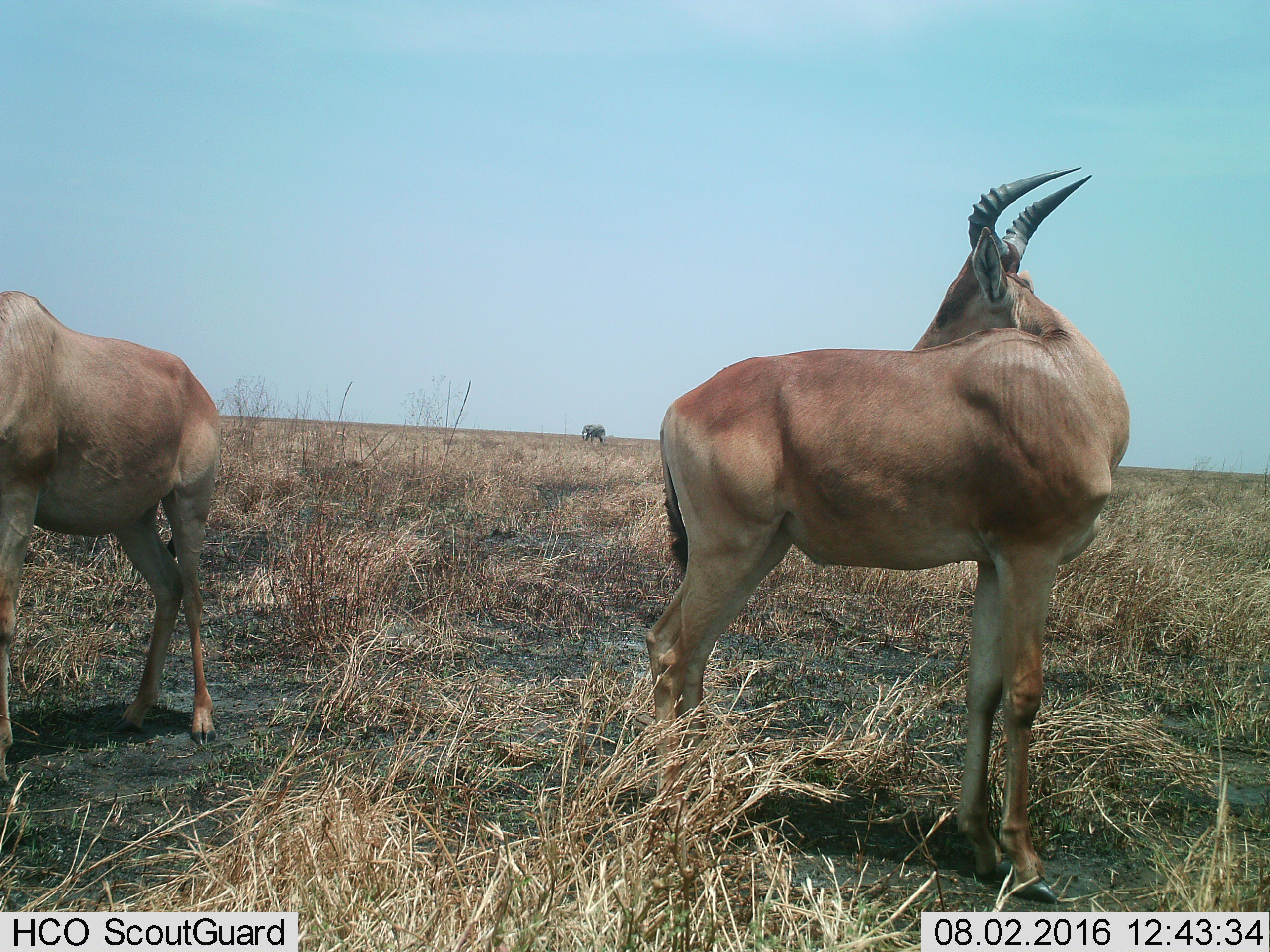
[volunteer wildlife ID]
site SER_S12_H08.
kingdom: Animalia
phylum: Chordata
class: Mammalia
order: Proboscidea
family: Elephantidae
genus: Loxodonta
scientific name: Loxodonta africana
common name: african bush elephant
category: elephant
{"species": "elephant (african bush elephant) (Loxodonta africana)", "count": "1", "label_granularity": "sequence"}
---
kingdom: Animalia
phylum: Chordata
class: Mammalia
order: Artiodactyla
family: Bovidae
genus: Alcelaphus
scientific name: Alcelaphus buselaphus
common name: hartebeest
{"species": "hartebeest (Alcelaphus buselaphus)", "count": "2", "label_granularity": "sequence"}